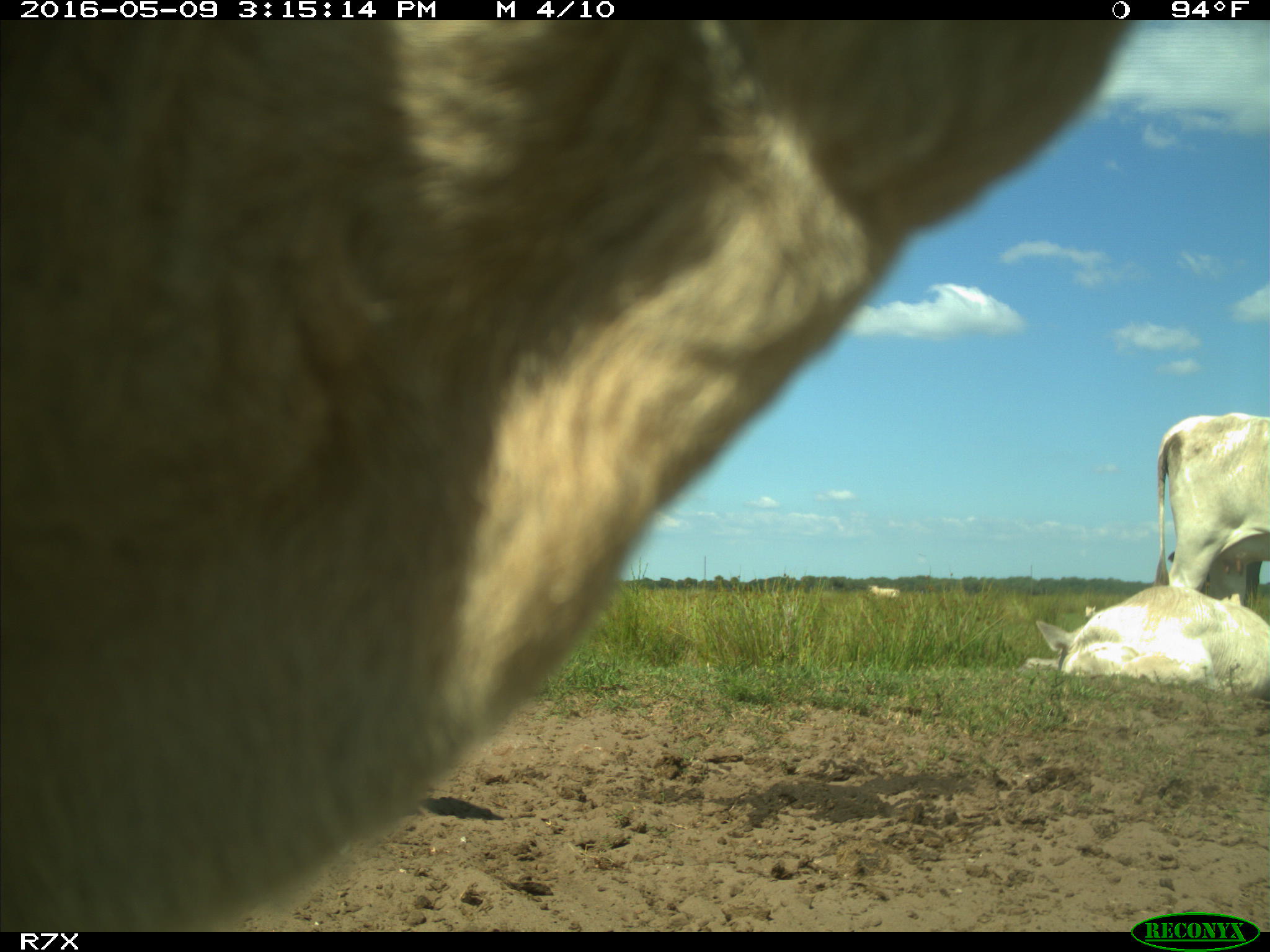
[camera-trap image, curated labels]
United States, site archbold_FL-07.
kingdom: Animalia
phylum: Chordata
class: Mammalia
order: Artiodactyla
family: Bovidae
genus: Bos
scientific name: Bos taurus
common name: domestic cow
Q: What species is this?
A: Bos taurus (domestic cow).